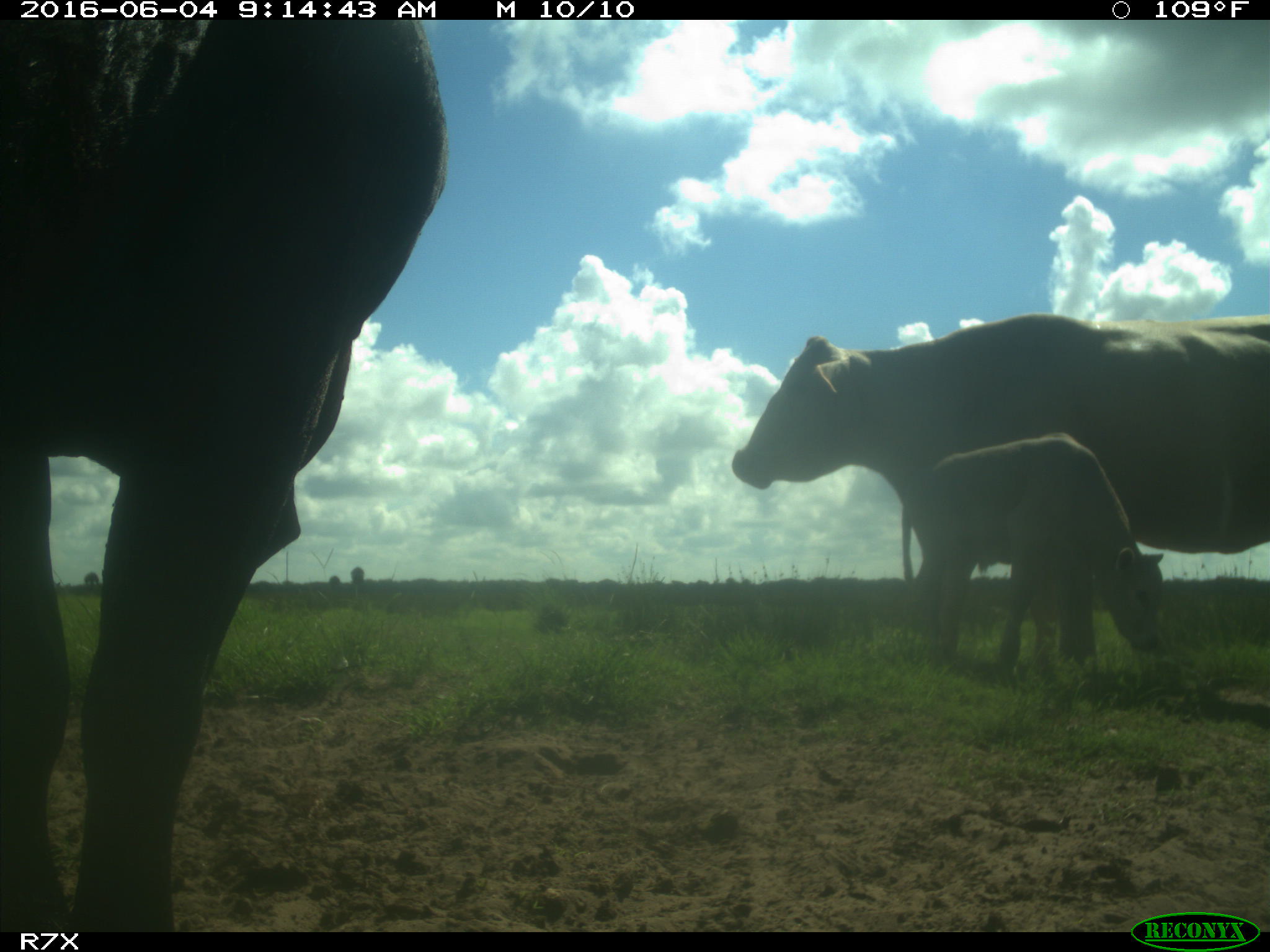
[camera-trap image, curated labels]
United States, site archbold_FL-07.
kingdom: Animalia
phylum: Chordata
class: Mammalia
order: Artiodactyla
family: Bovidae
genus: Bos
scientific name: Bos taurus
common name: domestic cow